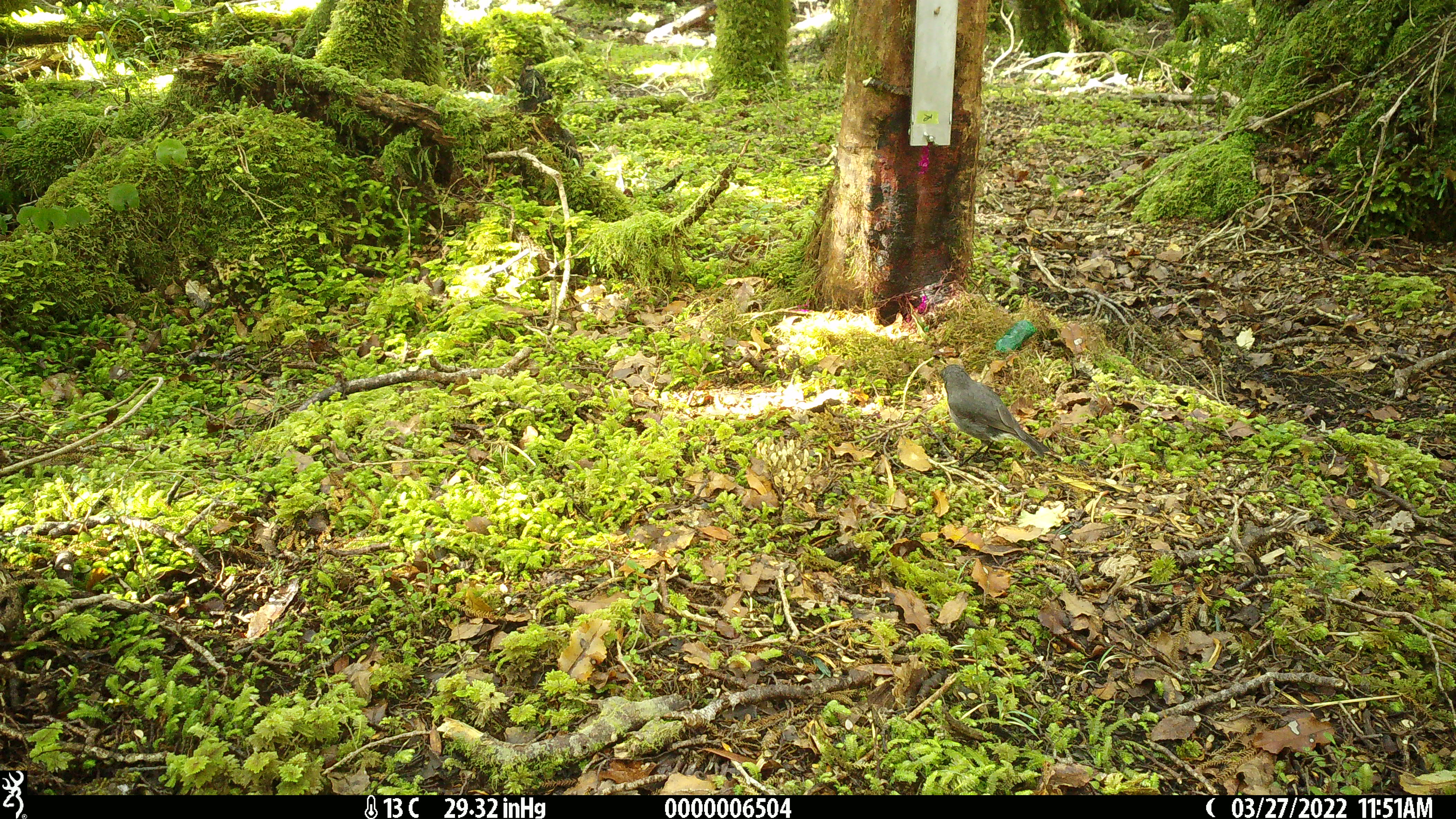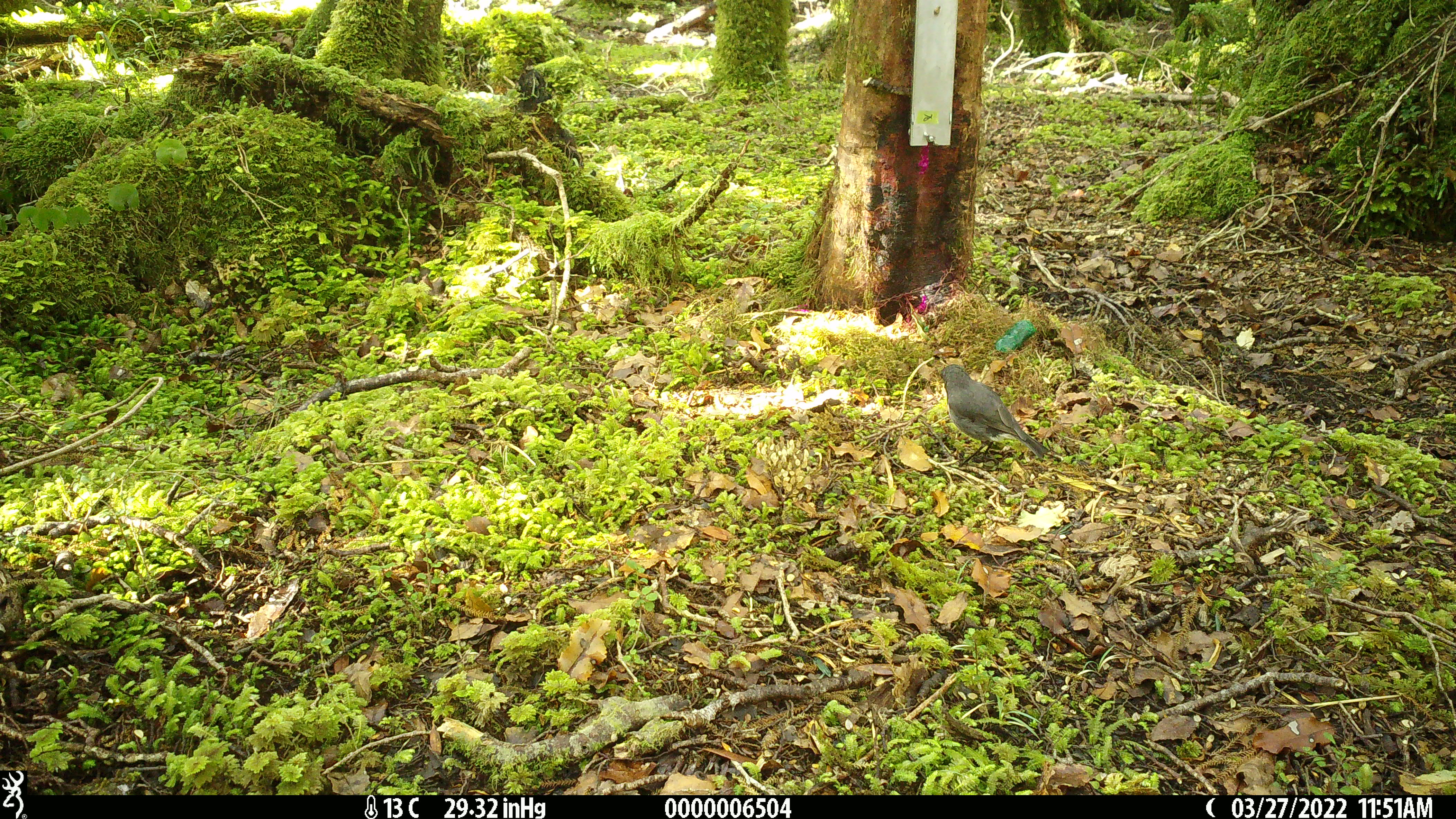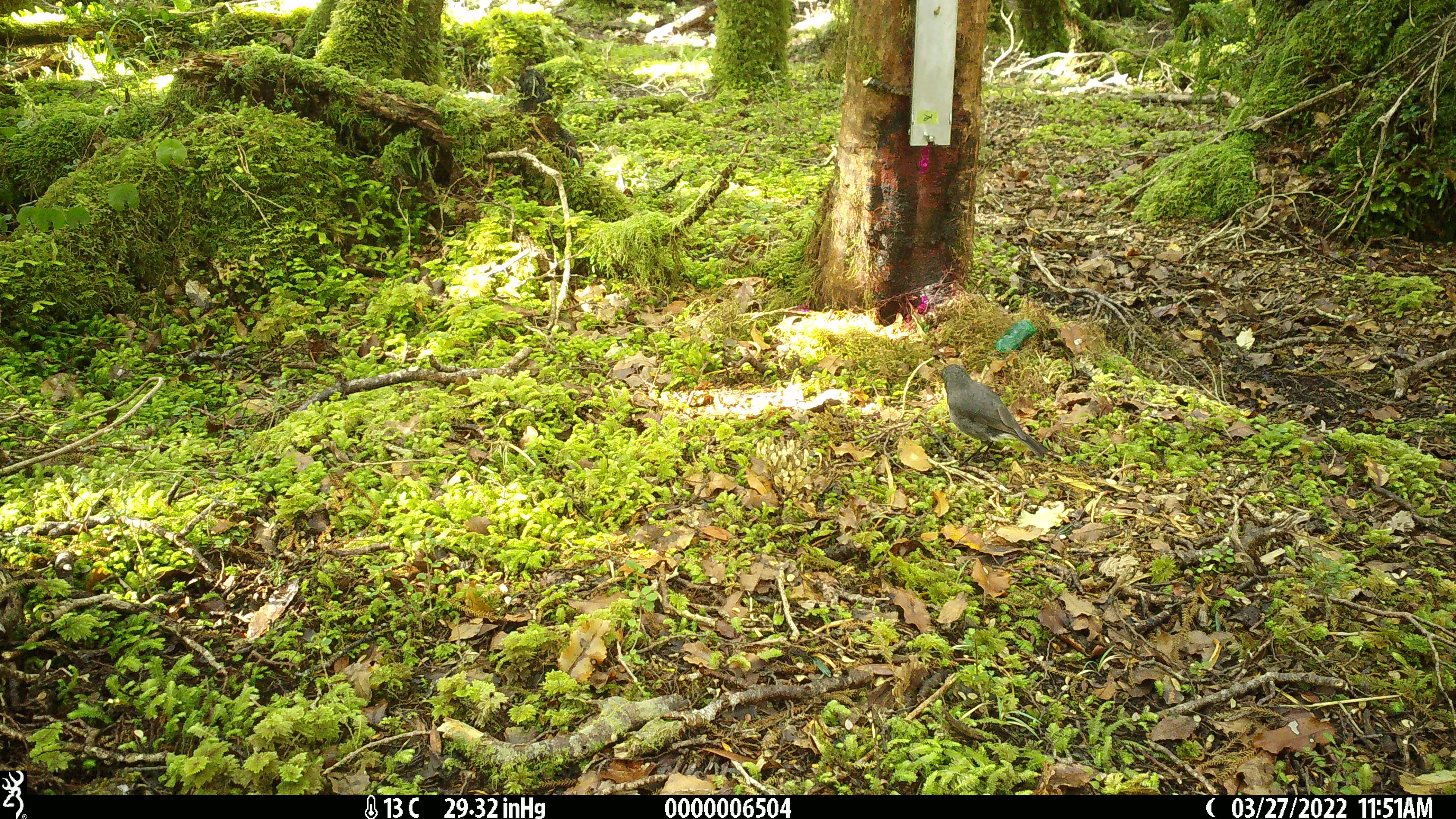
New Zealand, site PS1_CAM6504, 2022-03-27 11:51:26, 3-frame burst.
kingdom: Animalia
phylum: Chordata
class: Aves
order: Passeriformes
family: Petroicidae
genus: Petroica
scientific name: Petroica australis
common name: new zealand robin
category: robin